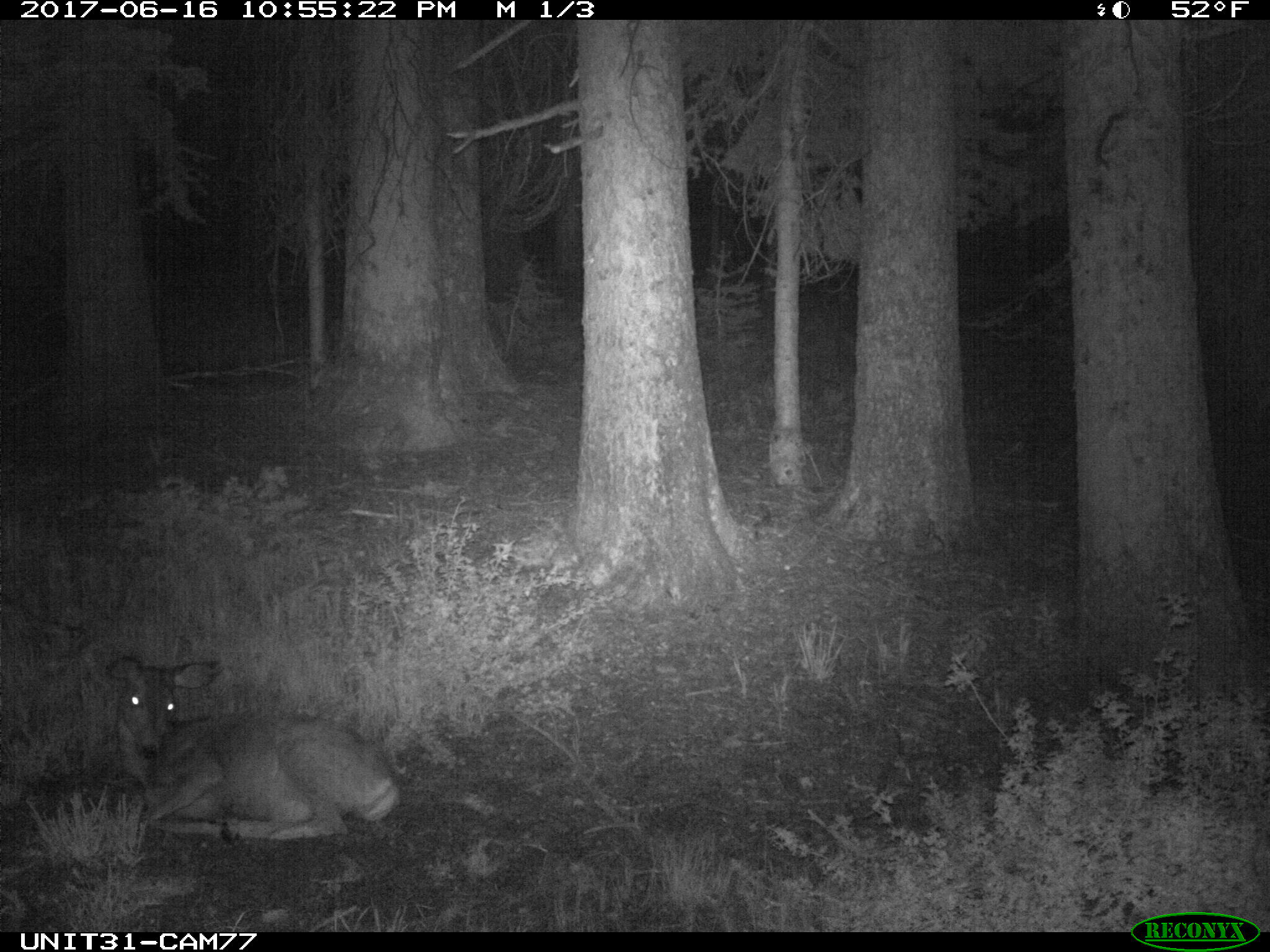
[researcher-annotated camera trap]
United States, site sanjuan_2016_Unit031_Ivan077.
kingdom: Animalia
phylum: Chordata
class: Mammalia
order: Artiodactyla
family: Cervidae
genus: Odocoileus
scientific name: Odocoileus hemionus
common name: mule deer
Odocoileus hemionus (mule deer).